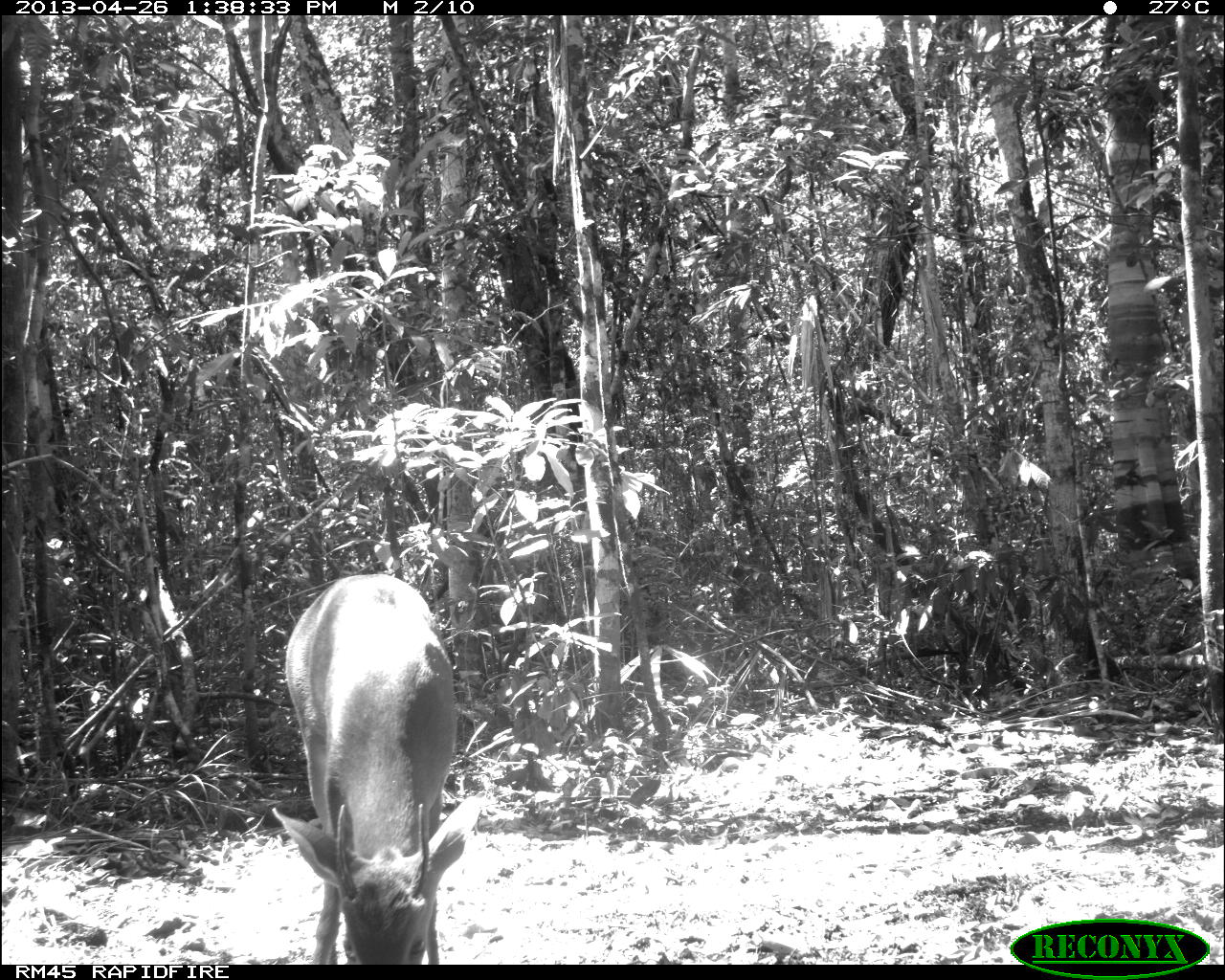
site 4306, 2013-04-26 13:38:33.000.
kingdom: Animalia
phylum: Chordata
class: Mammalia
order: Artiodactyla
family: Cervidae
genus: Odocoileus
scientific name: Odocoileus pandora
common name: yucatán brown brocket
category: mazama pandora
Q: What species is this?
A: Mazama pandora (yucatán brown brocket) (Odocoileus pandora).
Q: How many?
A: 1.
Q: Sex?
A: Male.